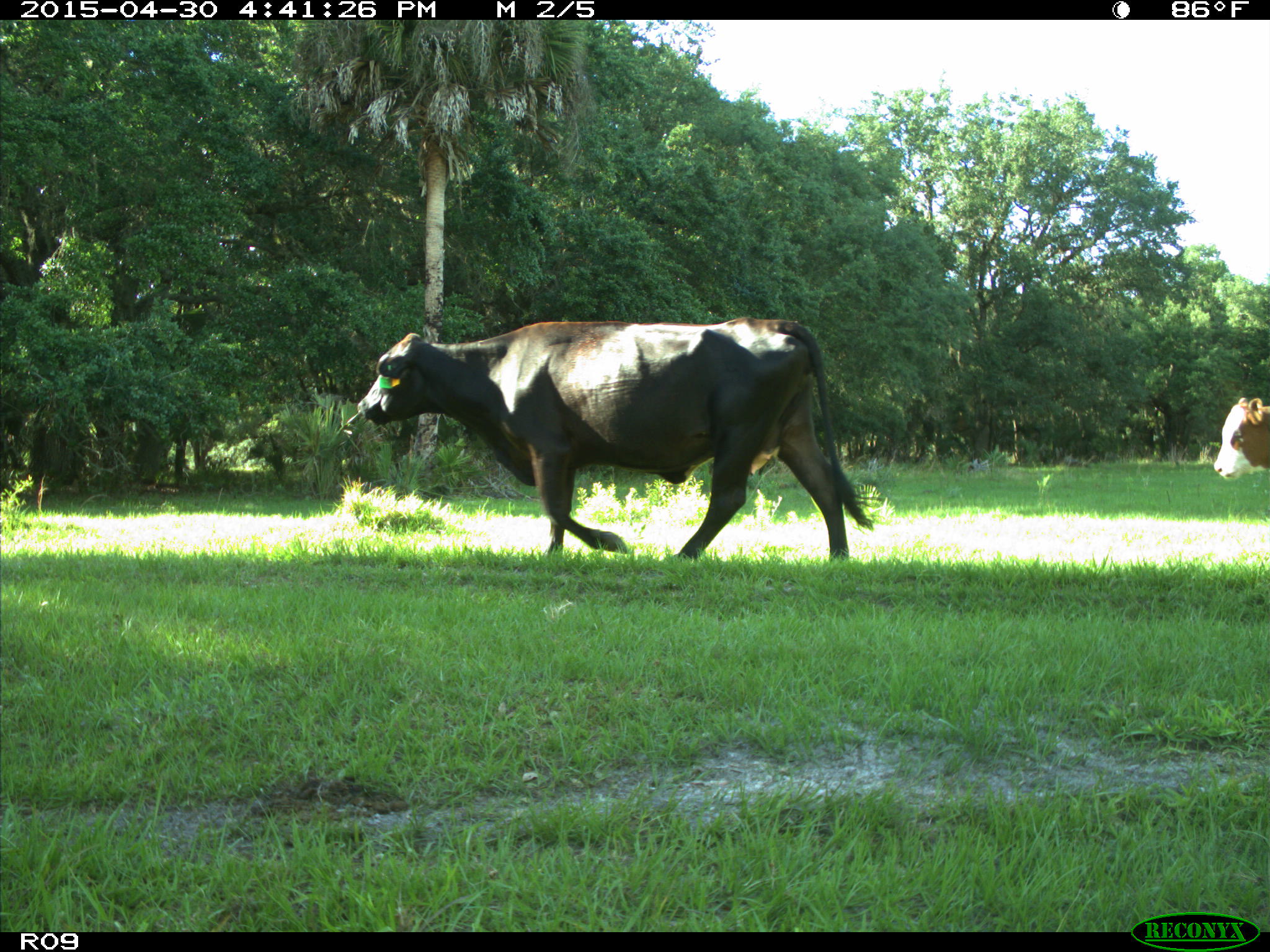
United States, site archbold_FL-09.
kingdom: Animalia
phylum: Chordata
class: Mammalia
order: Artiodactyla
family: Bovidae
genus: Bos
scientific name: Bos taurus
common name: domestic cow